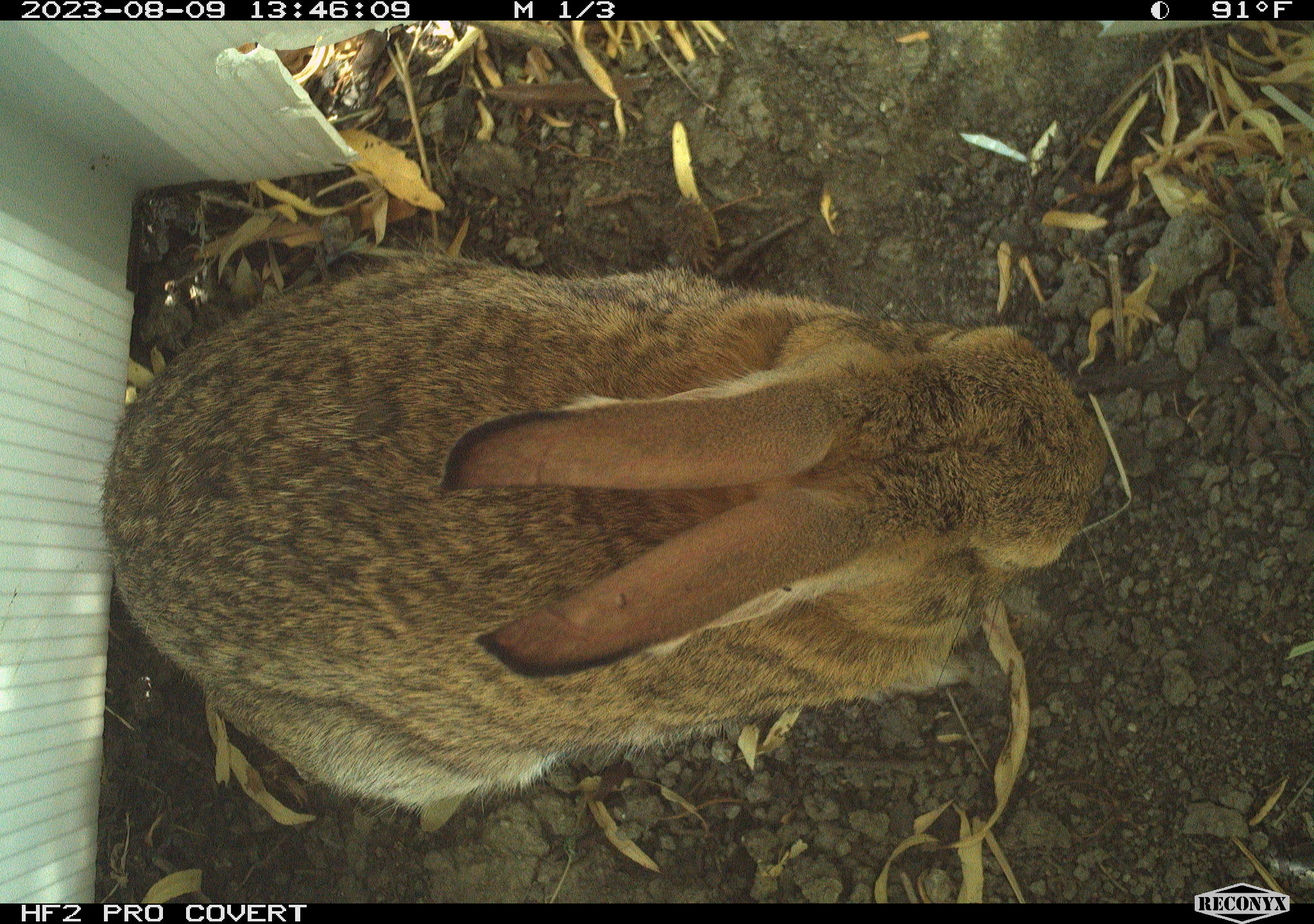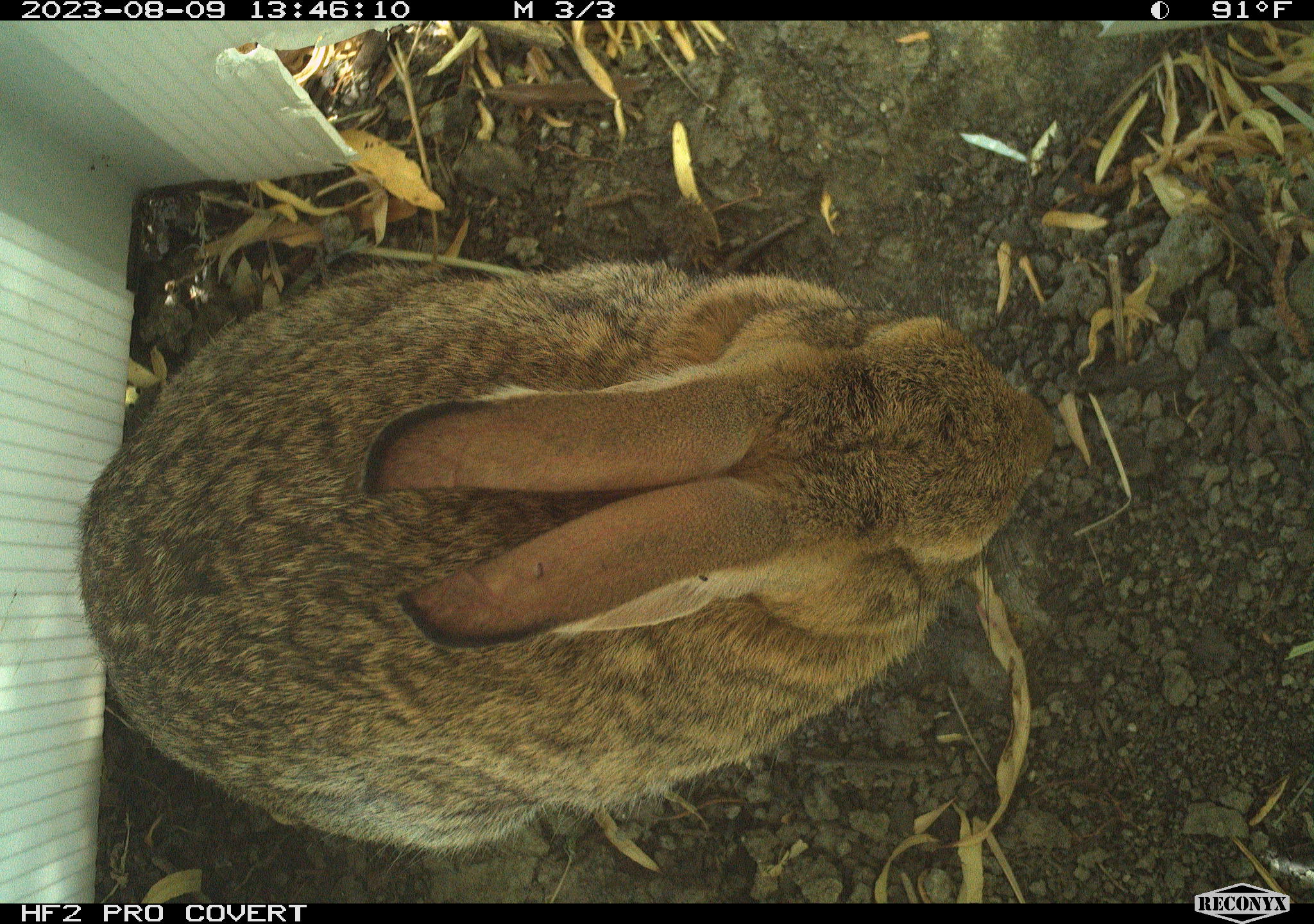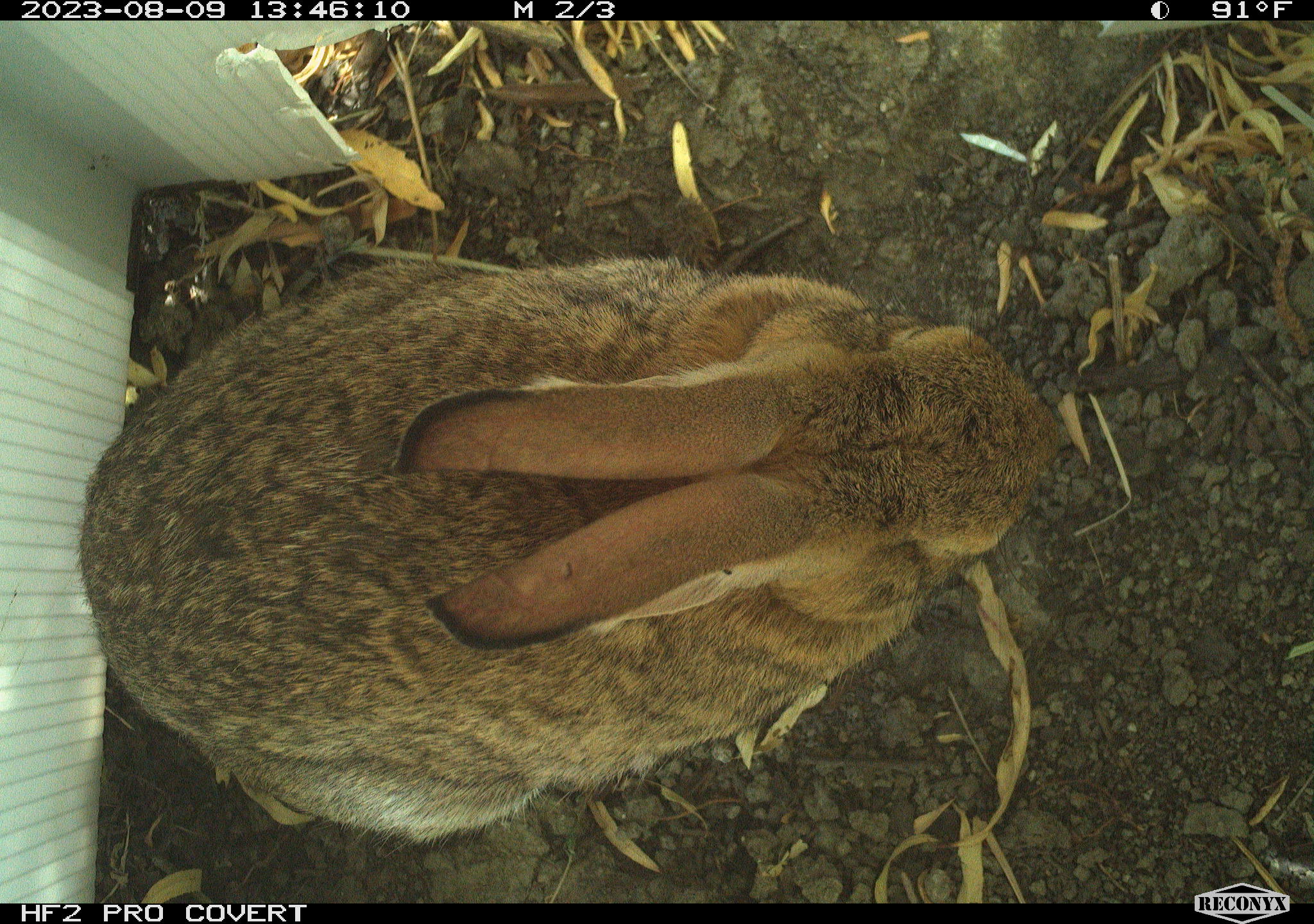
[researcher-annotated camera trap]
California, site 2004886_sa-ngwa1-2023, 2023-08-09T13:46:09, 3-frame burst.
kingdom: Animalia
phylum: Chordata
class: Mammalia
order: Lagomorpha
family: Leporidae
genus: Sylvilagus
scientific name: Sylvilagus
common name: cottontail rabbits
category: sylvilagus species